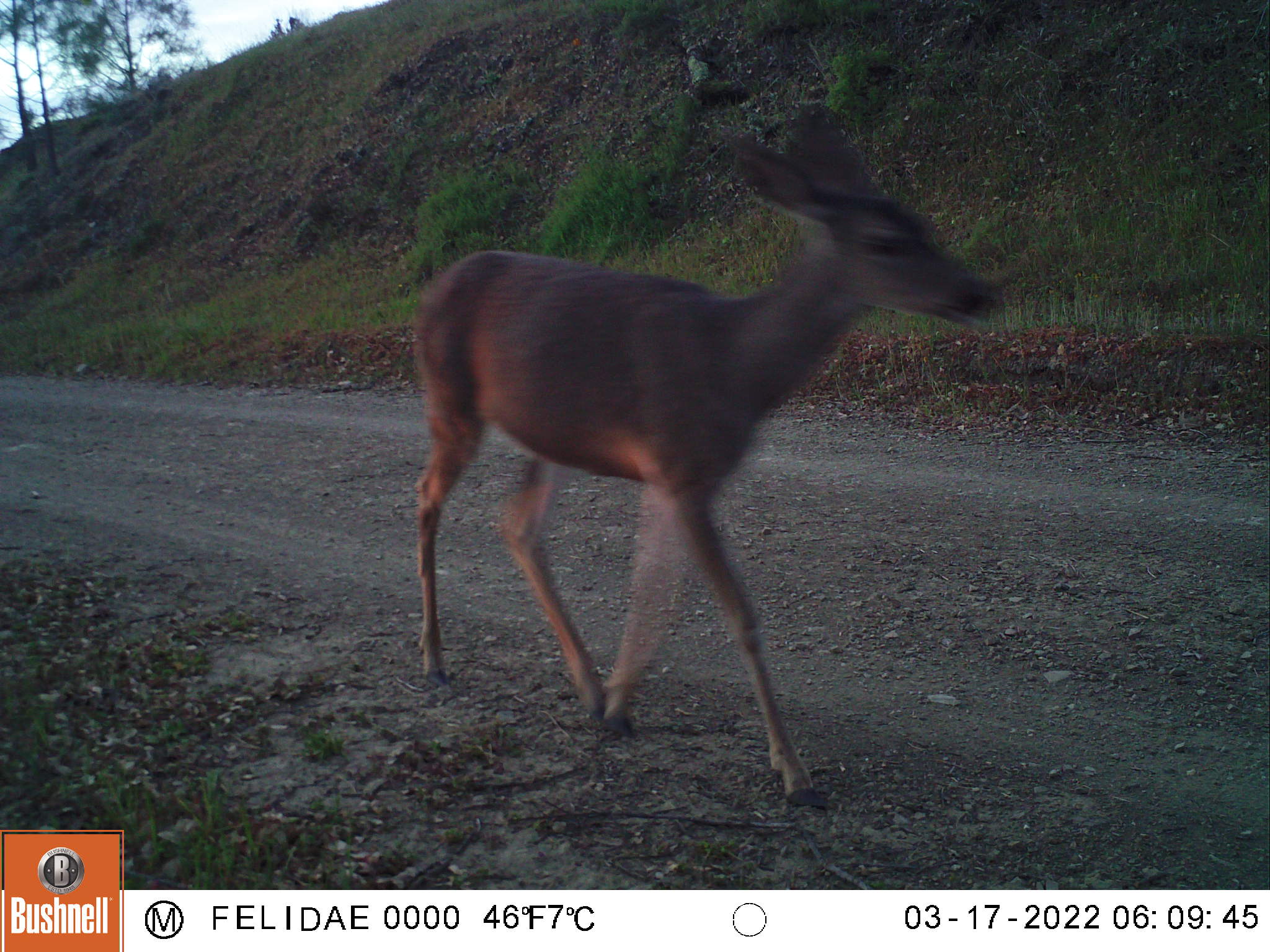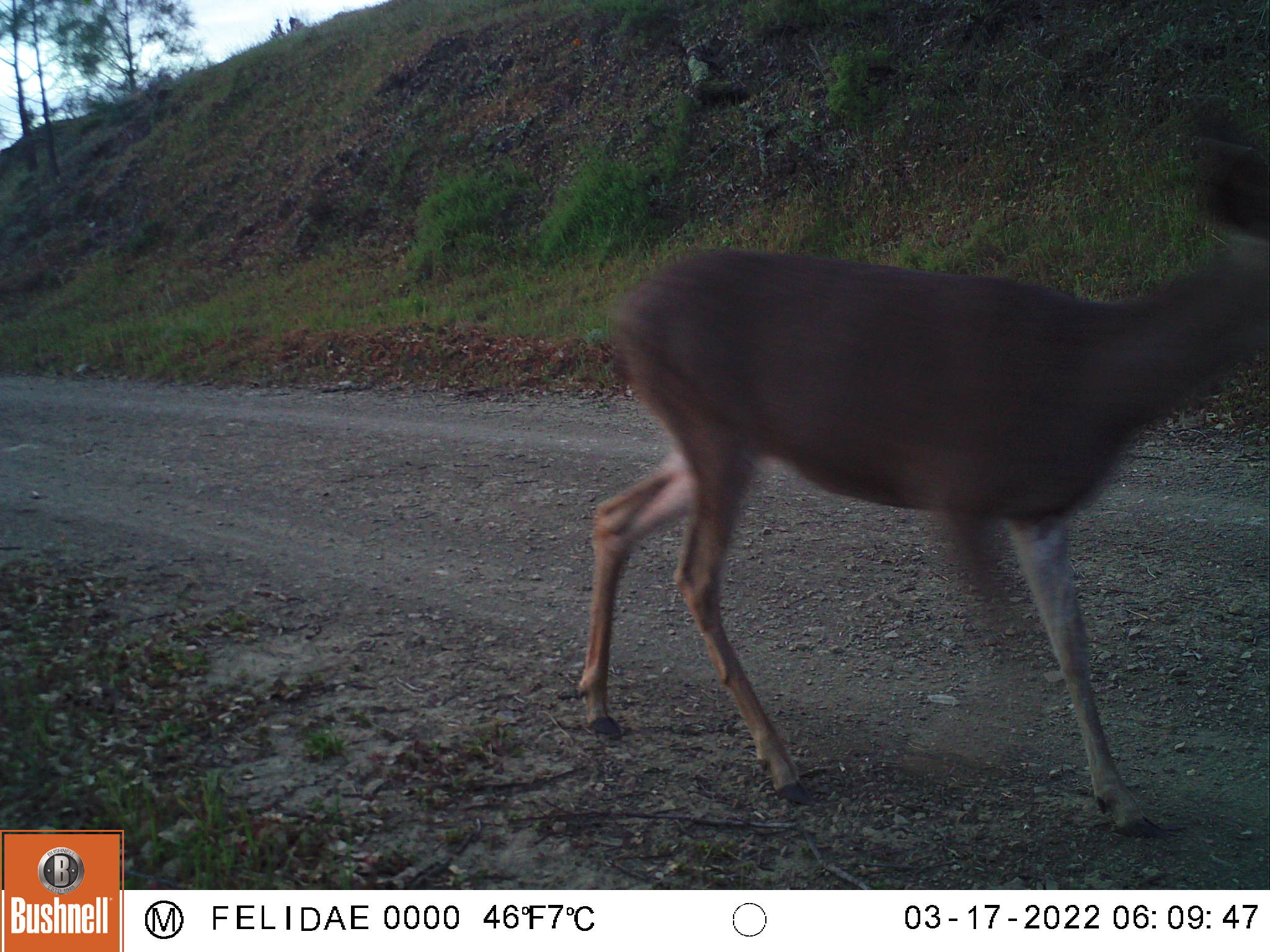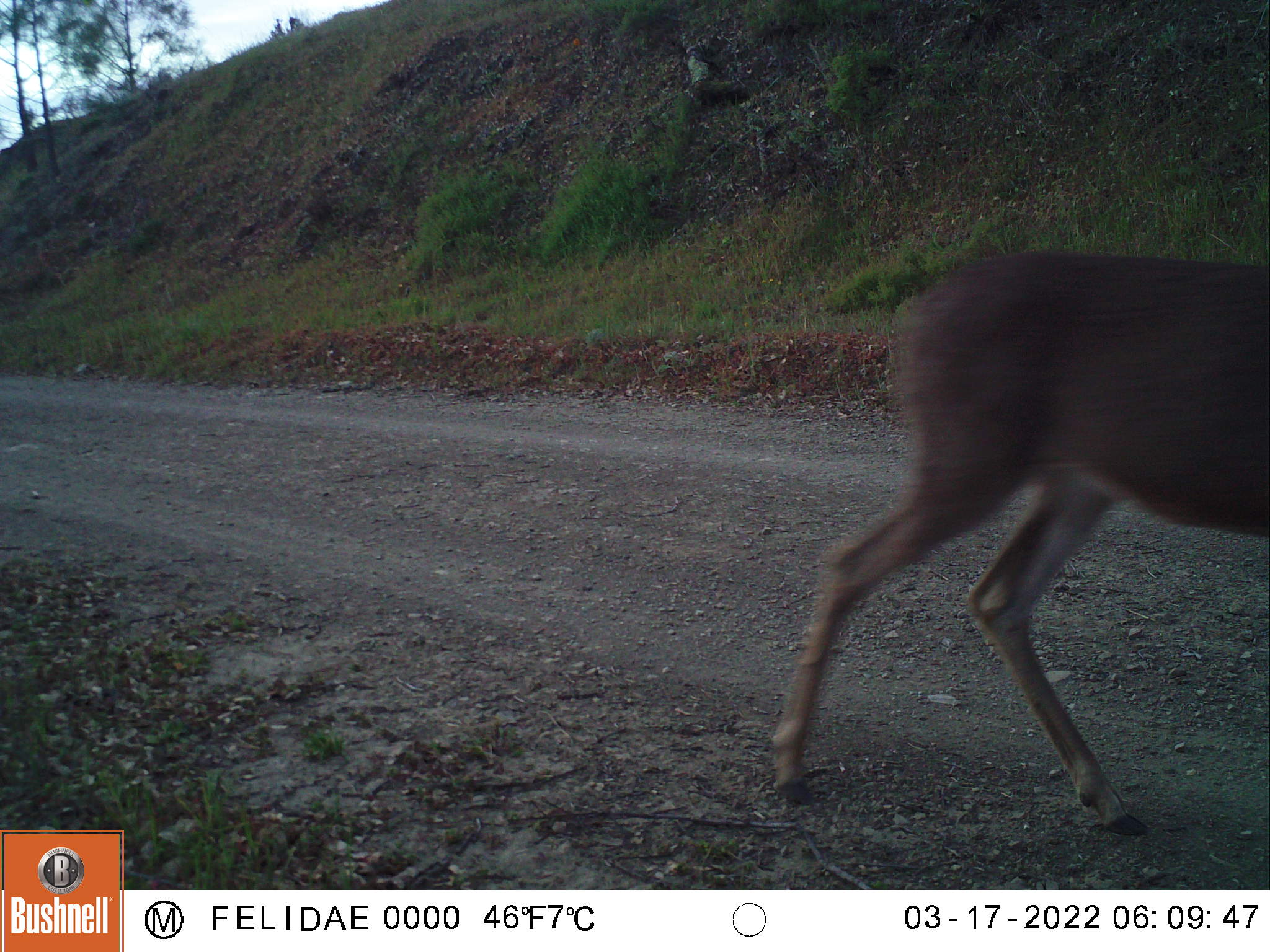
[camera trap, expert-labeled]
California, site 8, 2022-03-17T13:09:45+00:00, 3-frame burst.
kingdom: Animalia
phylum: Chordata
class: Mammalia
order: Artiodactyla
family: Cervidae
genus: Odocoileus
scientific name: Odocoileus hemionus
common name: mule deer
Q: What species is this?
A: Mule deer (Odocoileus hemionus).